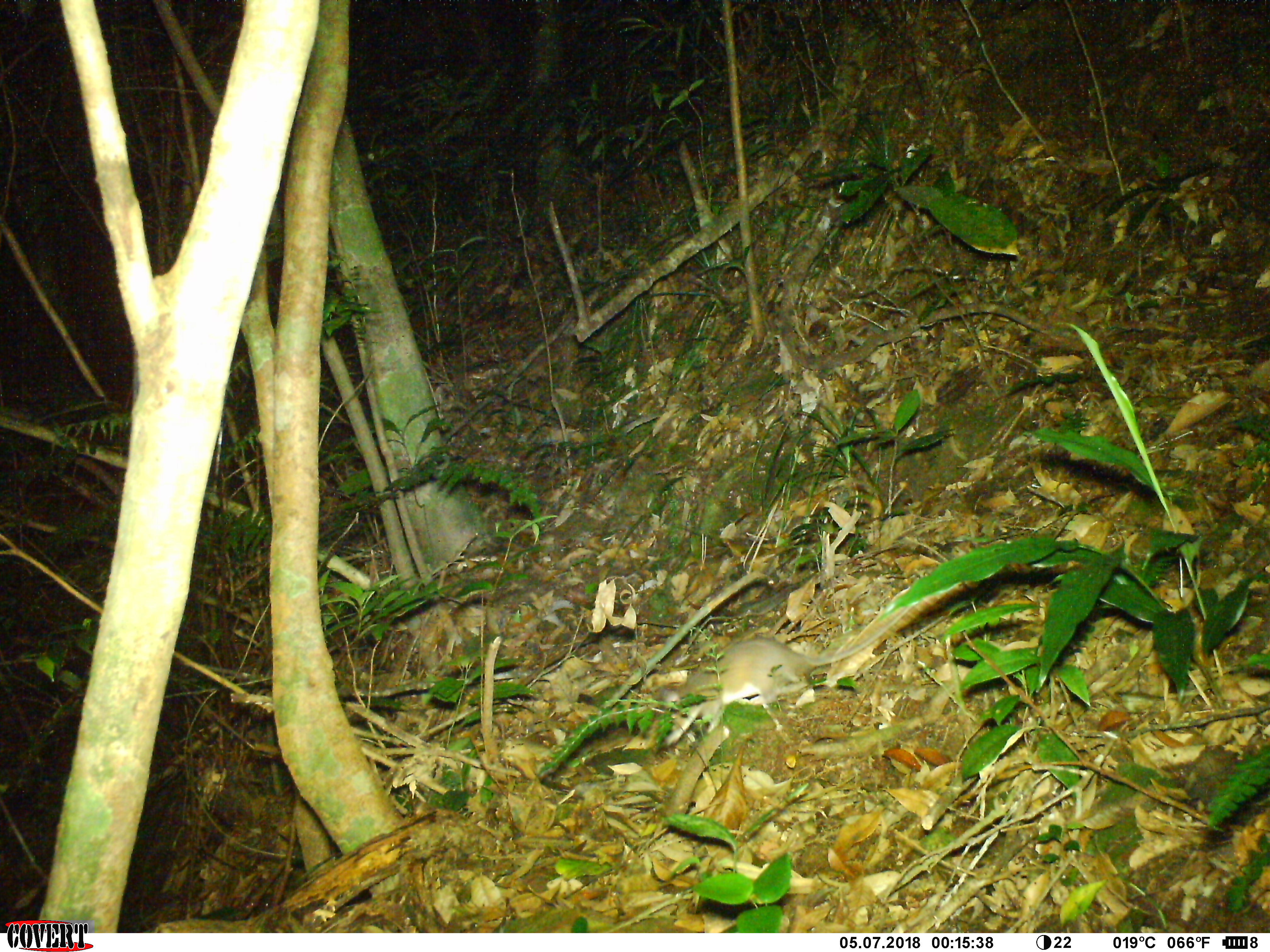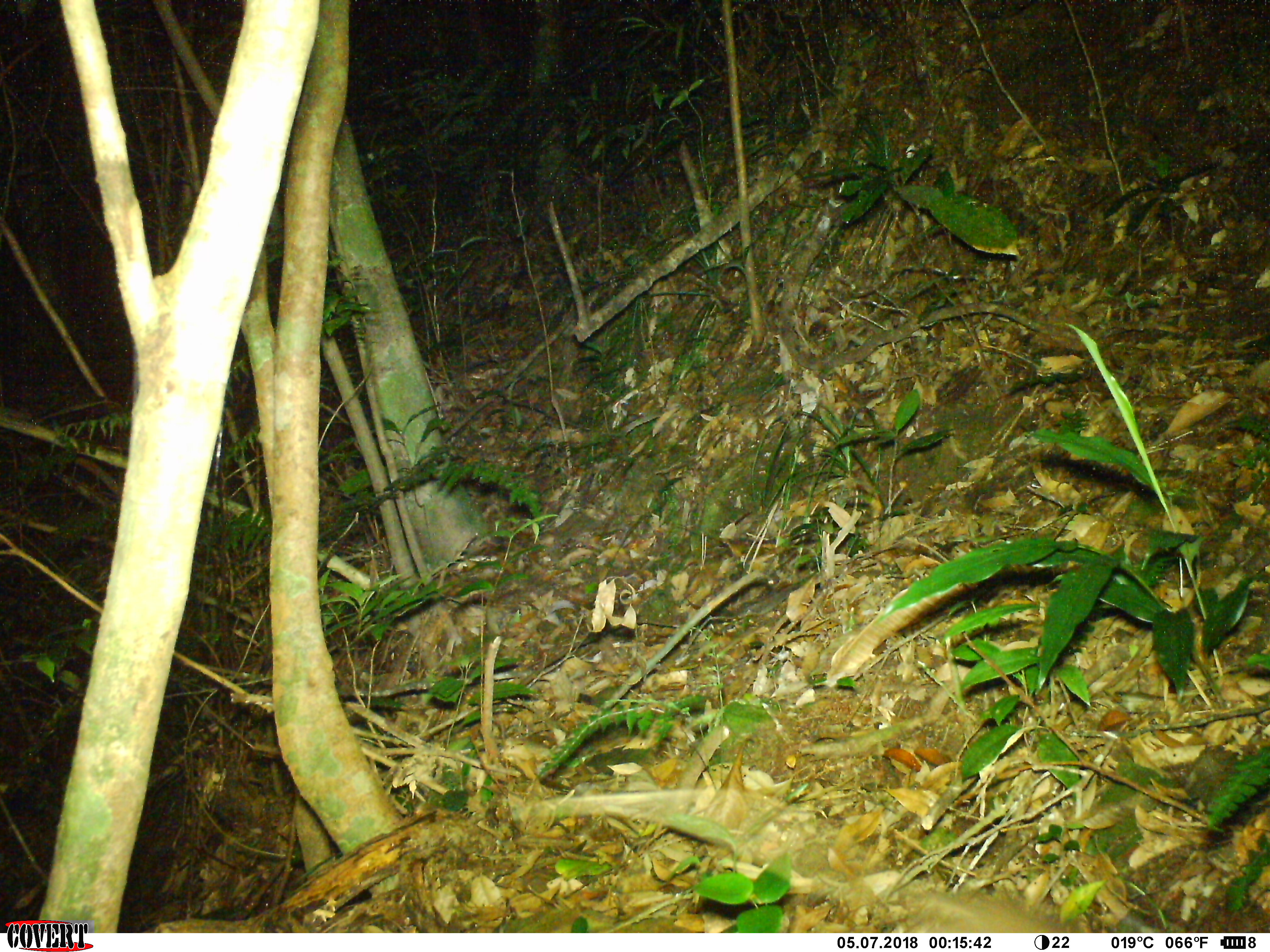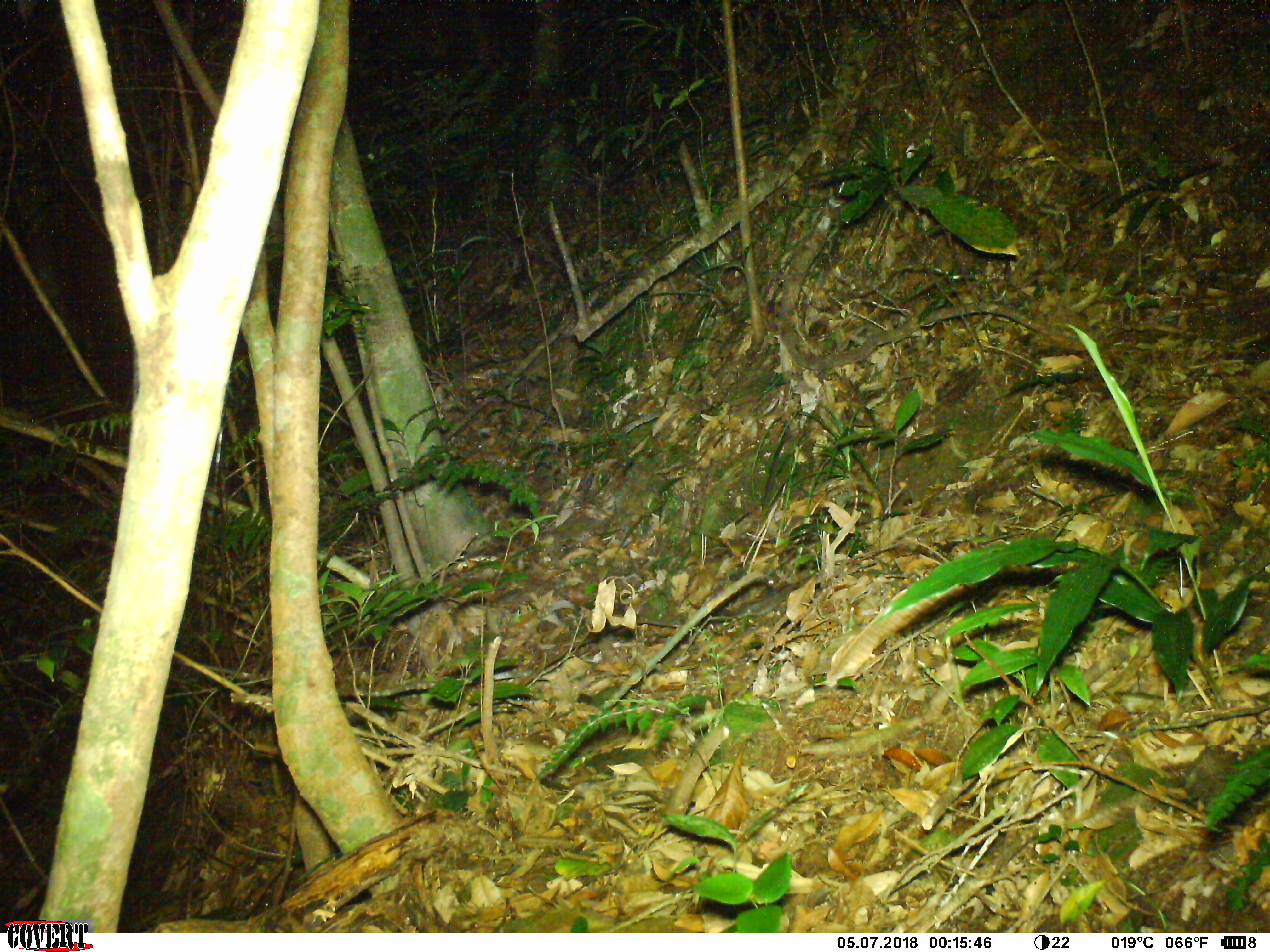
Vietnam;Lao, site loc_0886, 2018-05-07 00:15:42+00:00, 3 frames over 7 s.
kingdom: Animalia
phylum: Chordata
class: Mammalia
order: Rodentia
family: Muridae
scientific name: Muridae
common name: old-world mice and rats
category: unidentified murid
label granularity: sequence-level